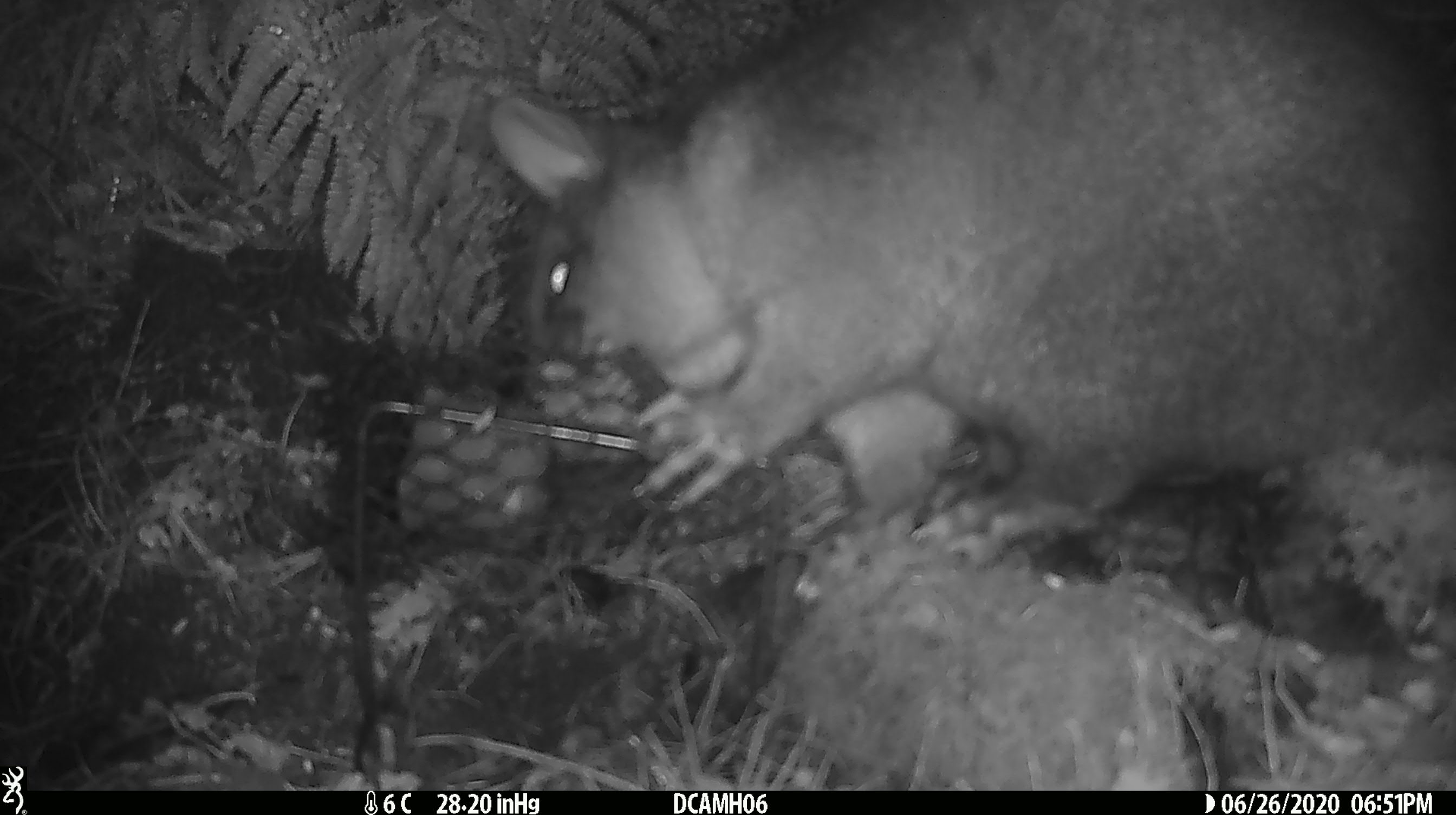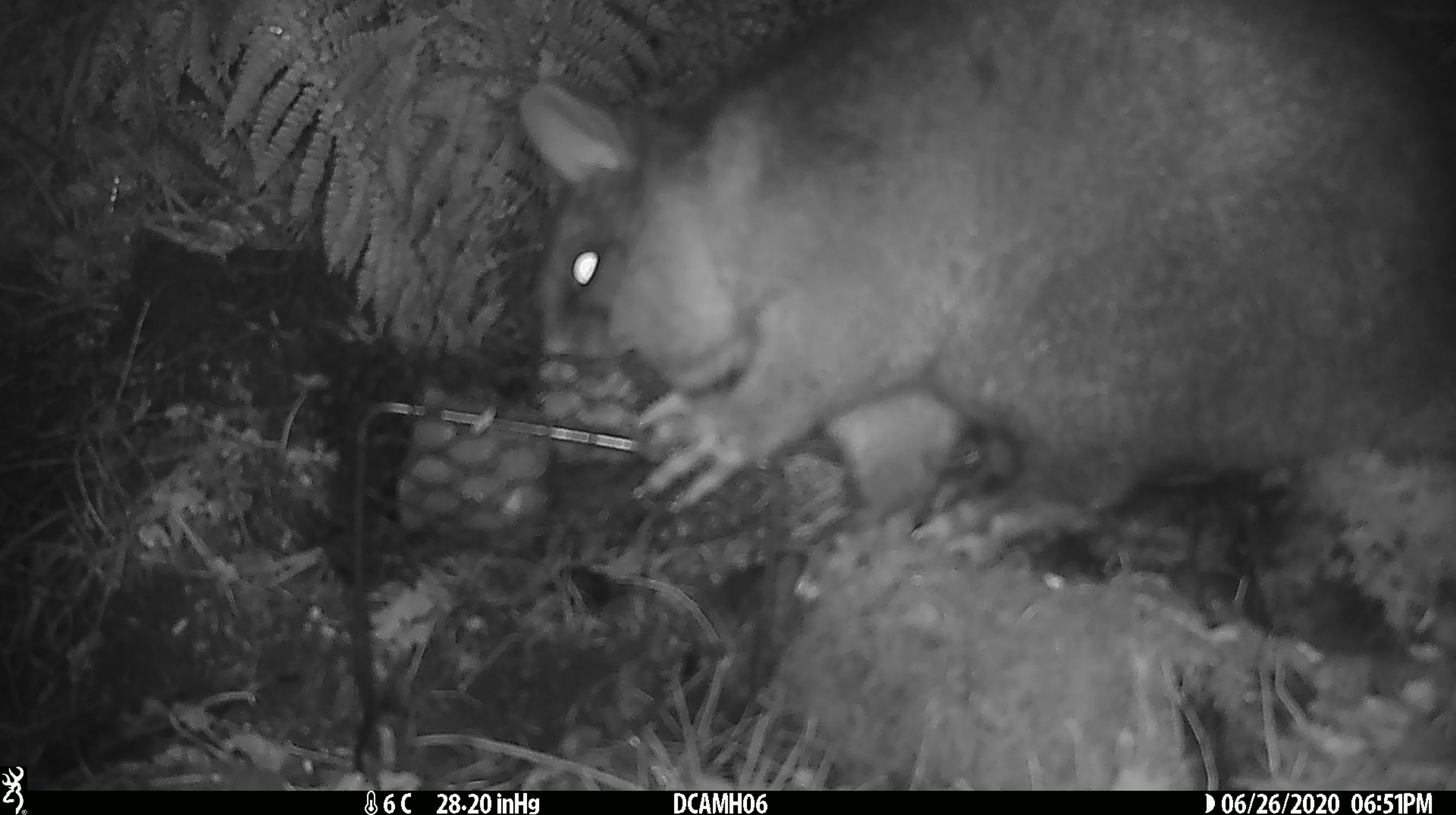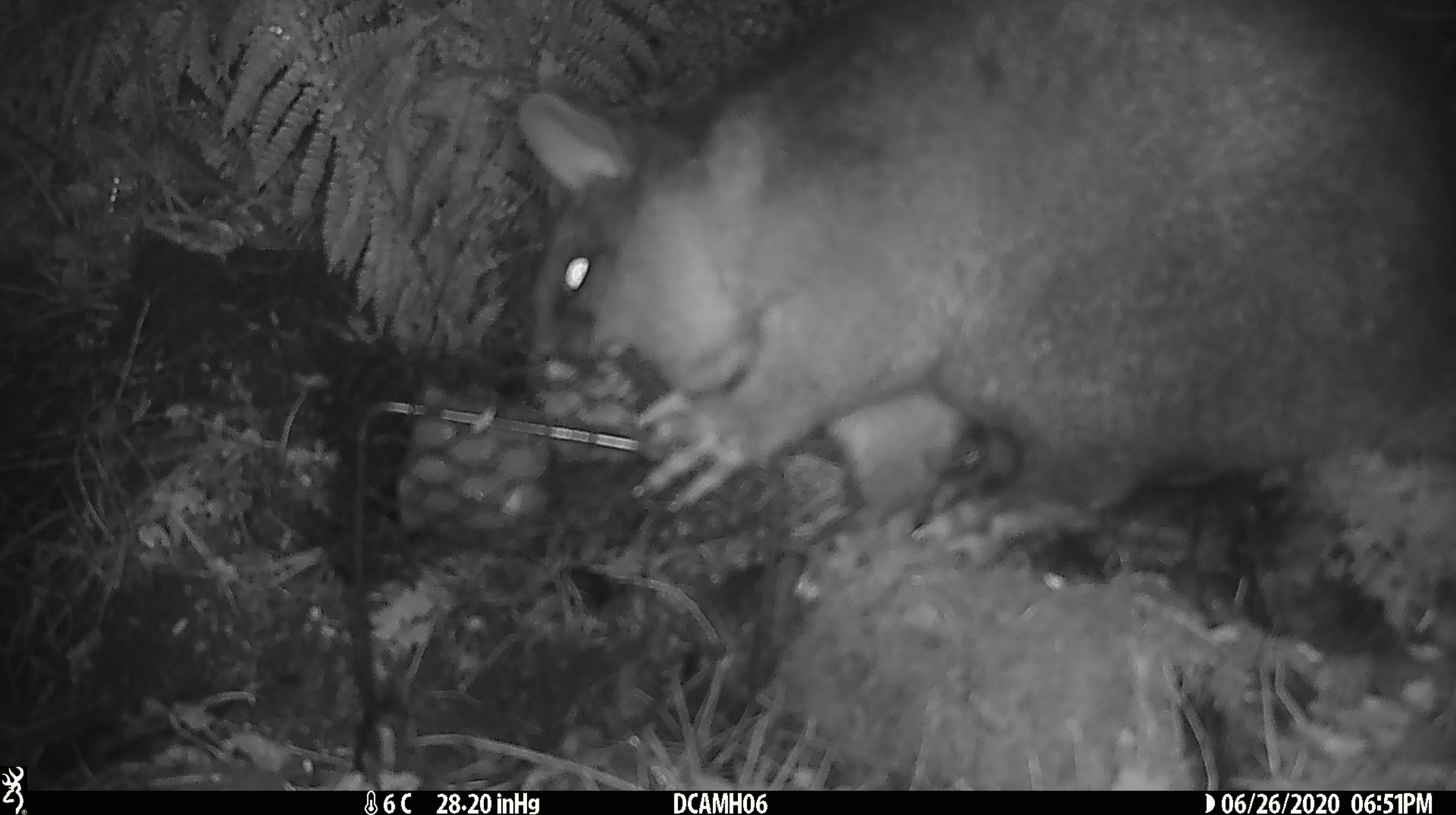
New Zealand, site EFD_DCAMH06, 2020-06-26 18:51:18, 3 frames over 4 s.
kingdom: Animalia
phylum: Chordata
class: Mammalia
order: Diprotodontia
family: Phalangeridae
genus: Trichosurus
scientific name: Trichosurus vulpecula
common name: common brushtail possum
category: possum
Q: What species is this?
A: Possum (common brushtail possum) (Trichosurus vulpecula).